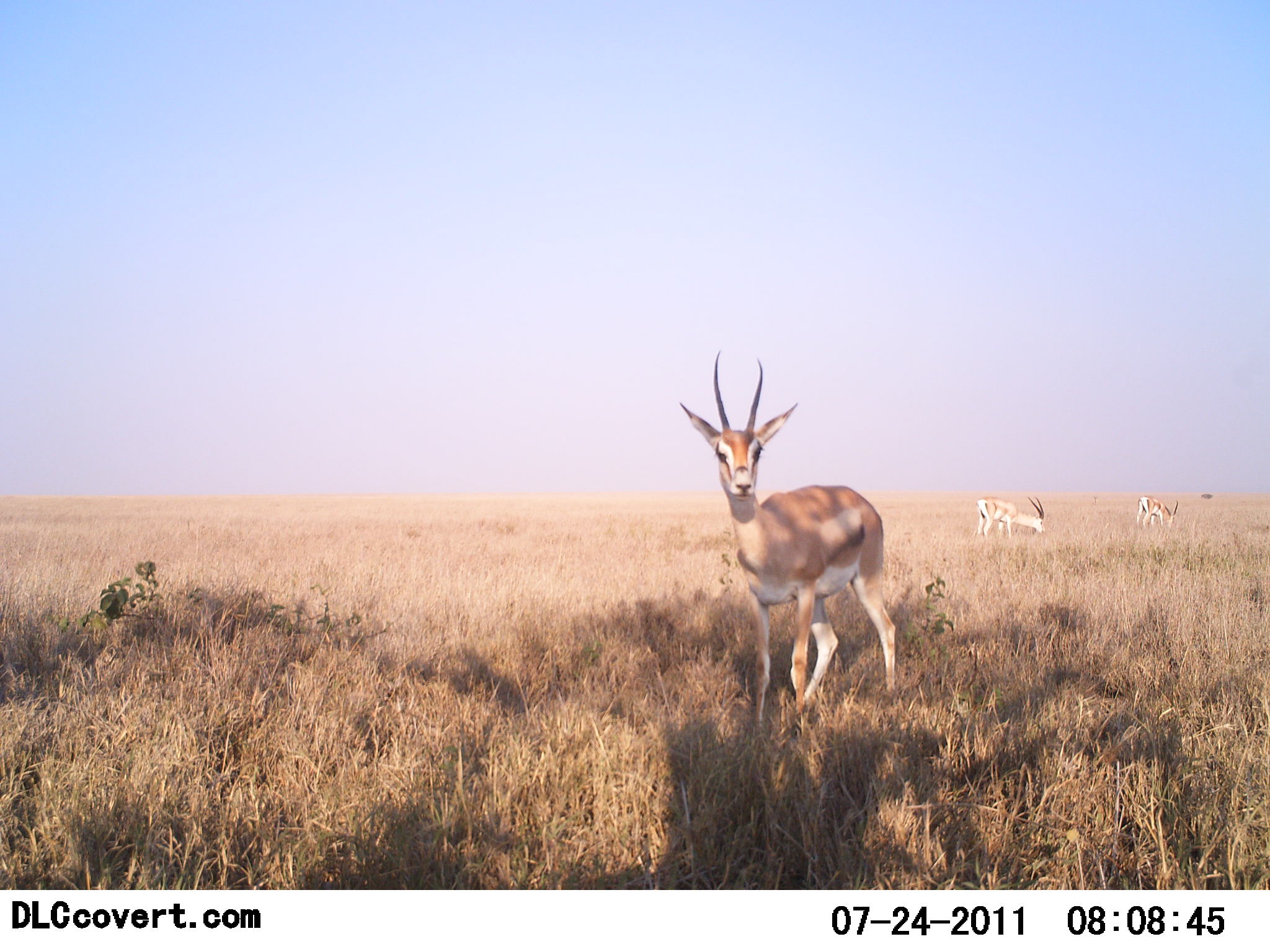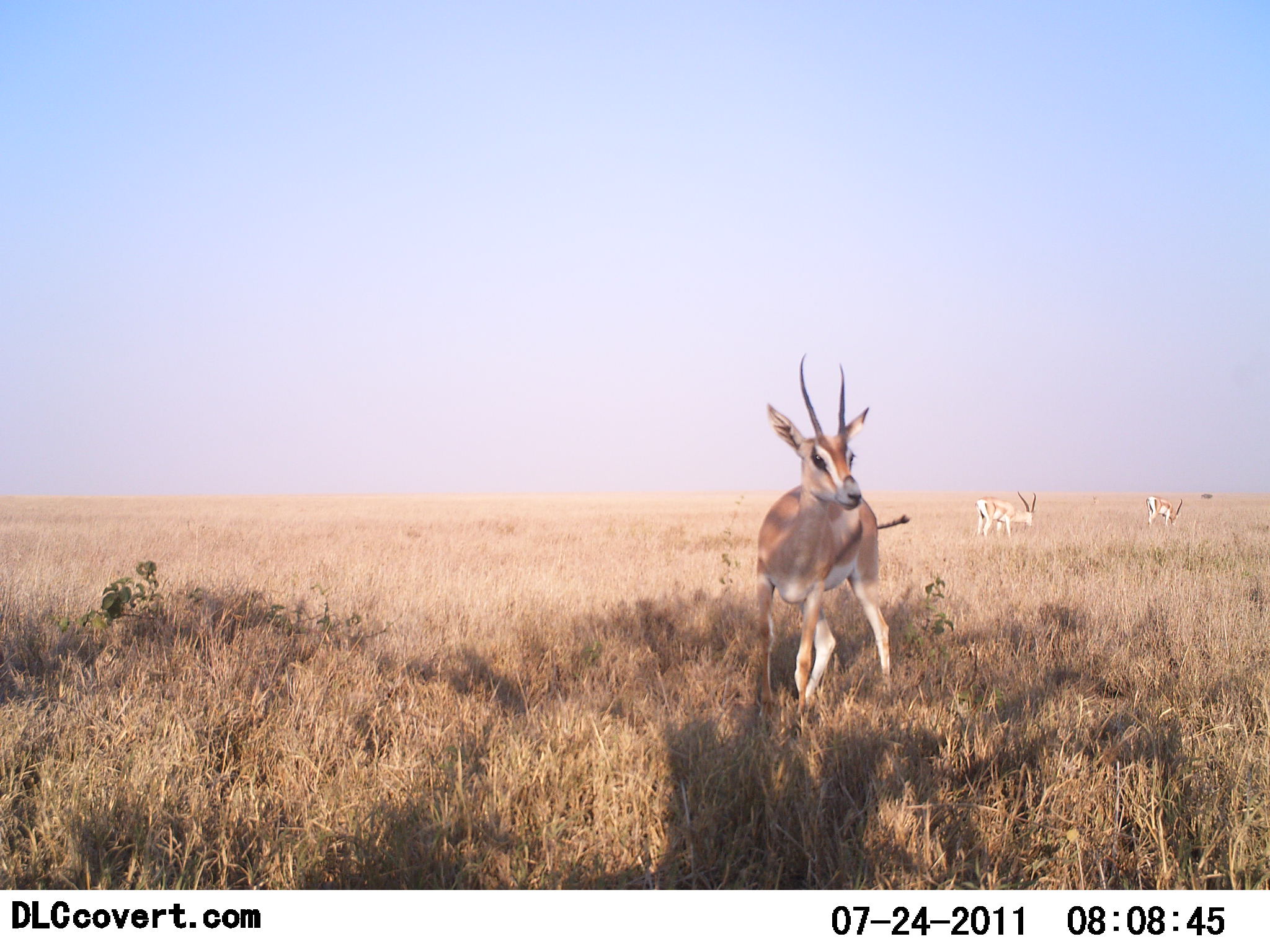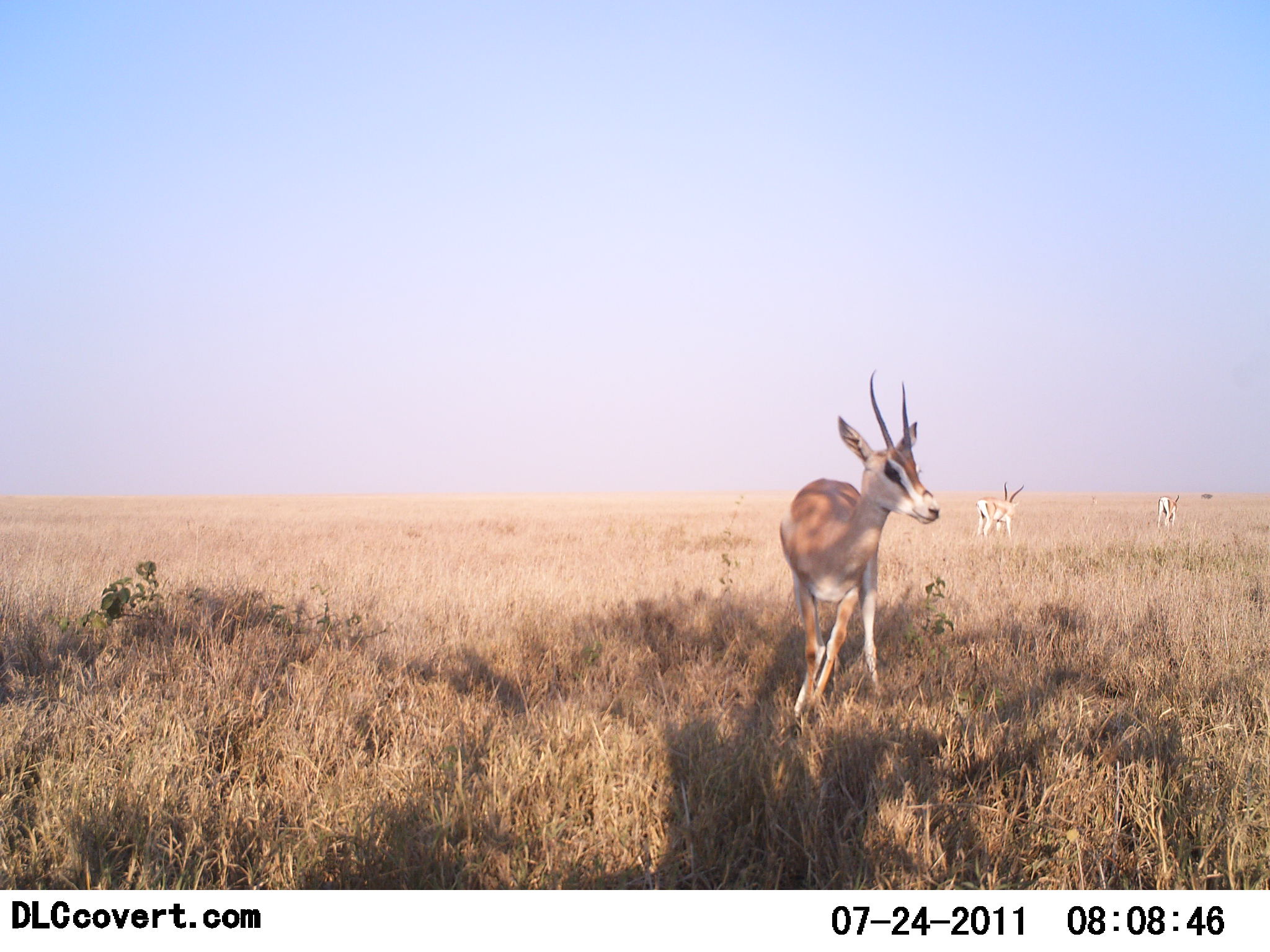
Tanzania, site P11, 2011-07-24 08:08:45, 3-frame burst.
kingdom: Animalia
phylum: Chordata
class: Mammalia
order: Artiodactyla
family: Bovidae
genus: Nanger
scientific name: Nanger granti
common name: grant's gazelle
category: gazellegrants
Gazellegrants (grant's gazelle) (Nanger granti), count 3. Behavior (volunteer vote fractions): standing 70%, resting 0%, moving 40%, interacting 0%. Young present (vote fraction): 0%. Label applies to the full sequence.